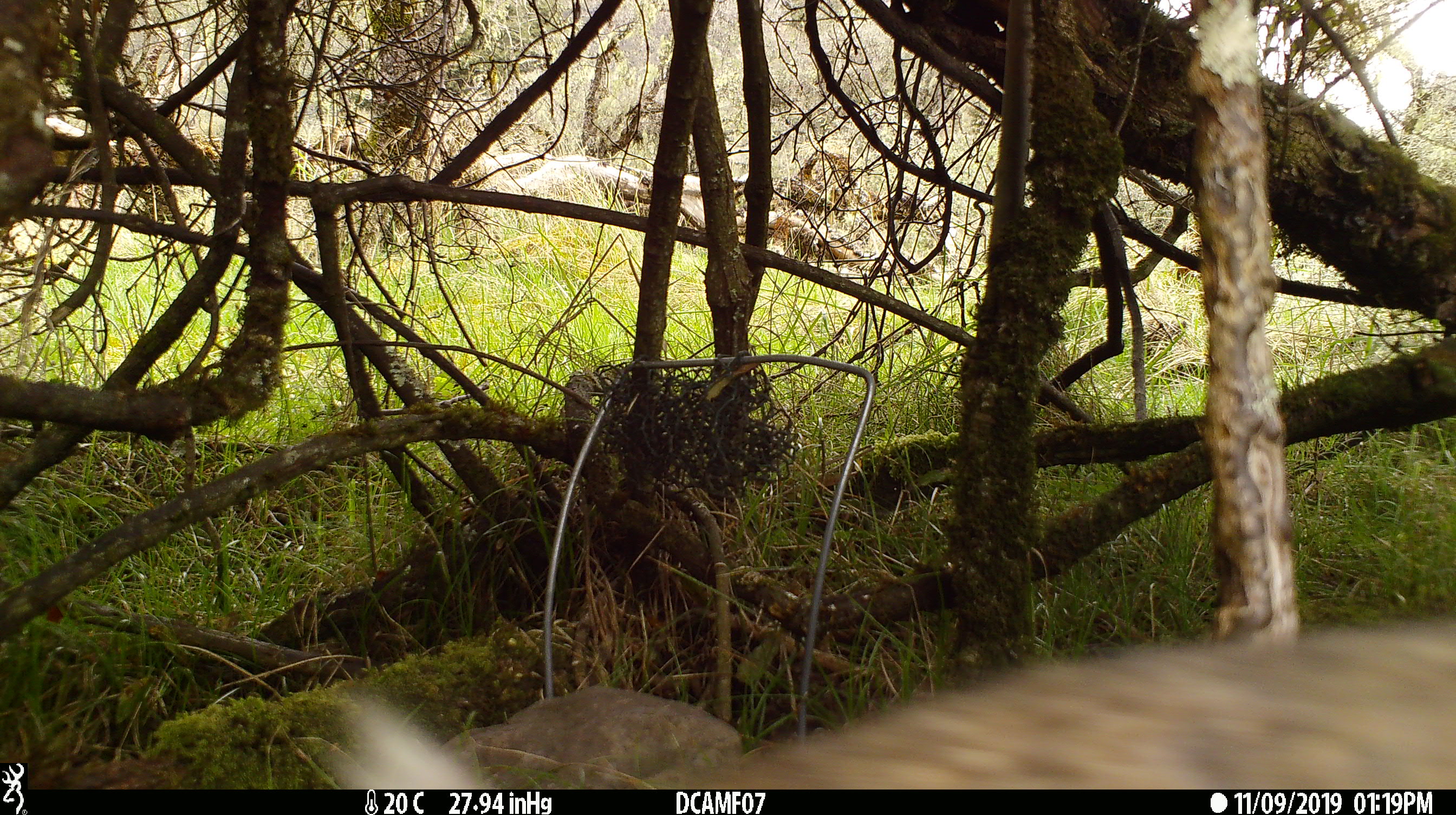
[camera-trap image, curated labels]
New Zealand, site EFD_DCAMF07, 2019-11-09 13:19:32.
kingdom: Animalia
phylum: Chordata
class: Mammalia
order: Lagomorpha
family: Leporidae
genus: Oryctolagus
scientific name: Oryctolagus cuniculus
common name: european rabbit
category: rabbit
Rabbit (european rabbit) (Oryctolagus cuniculus).